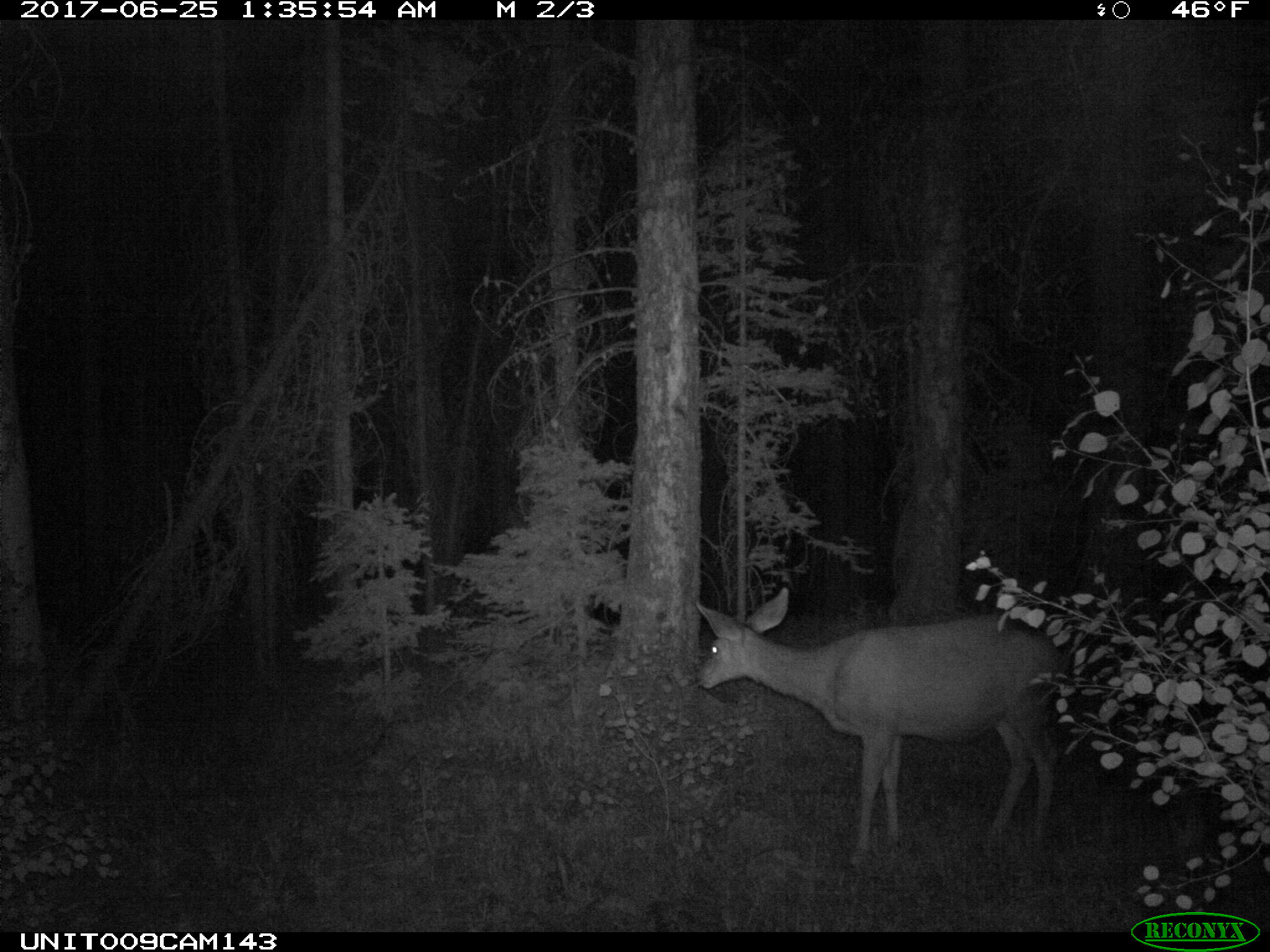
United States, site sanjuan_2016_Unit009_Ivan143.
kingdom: Animalia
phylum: Chordata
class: Mammalia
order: Artiodactyla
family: Cervidae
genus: Odocoileus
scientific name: Odocoileus hemionus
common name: mule deer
Odocoileus hemionus (mule deer).